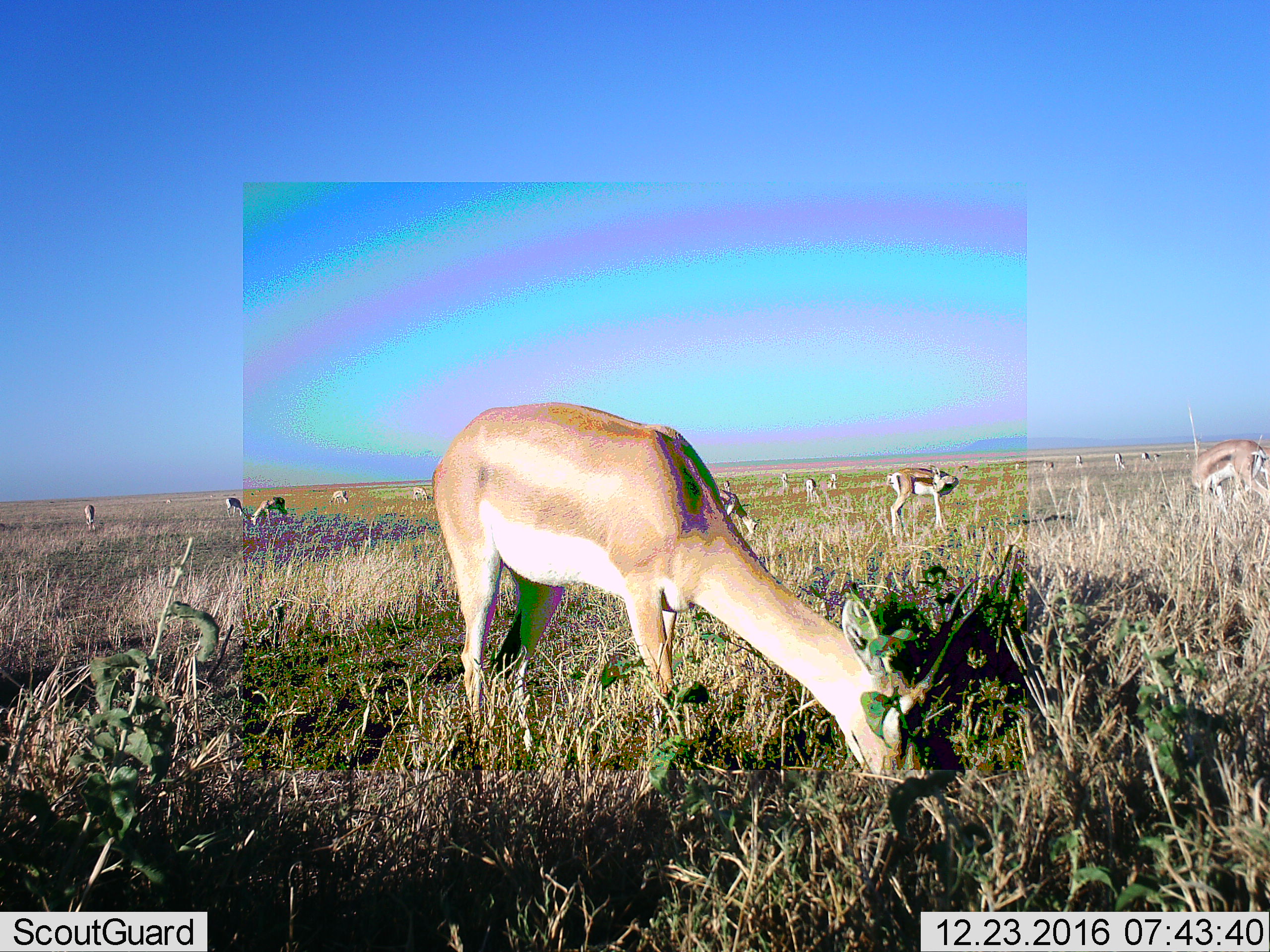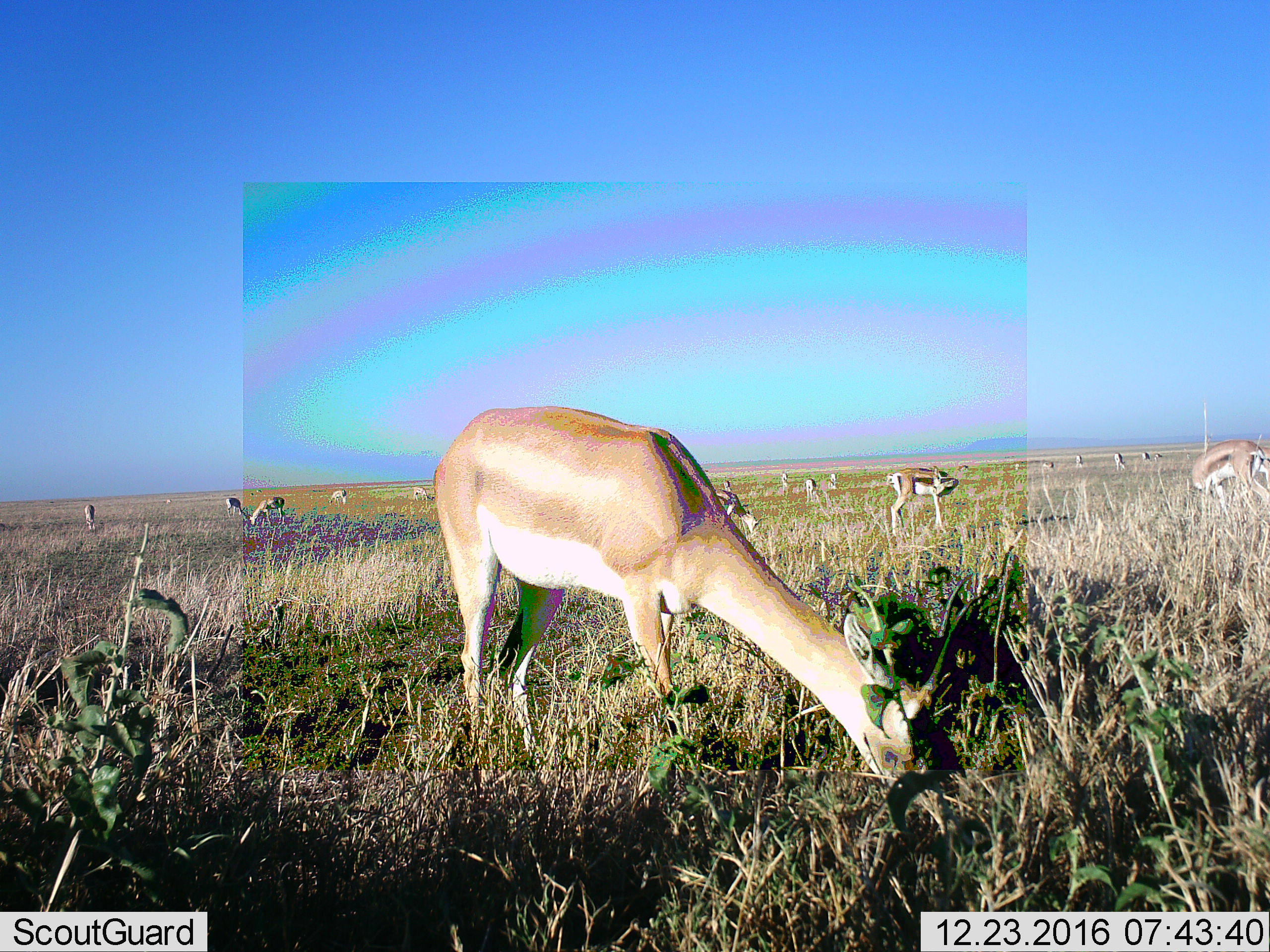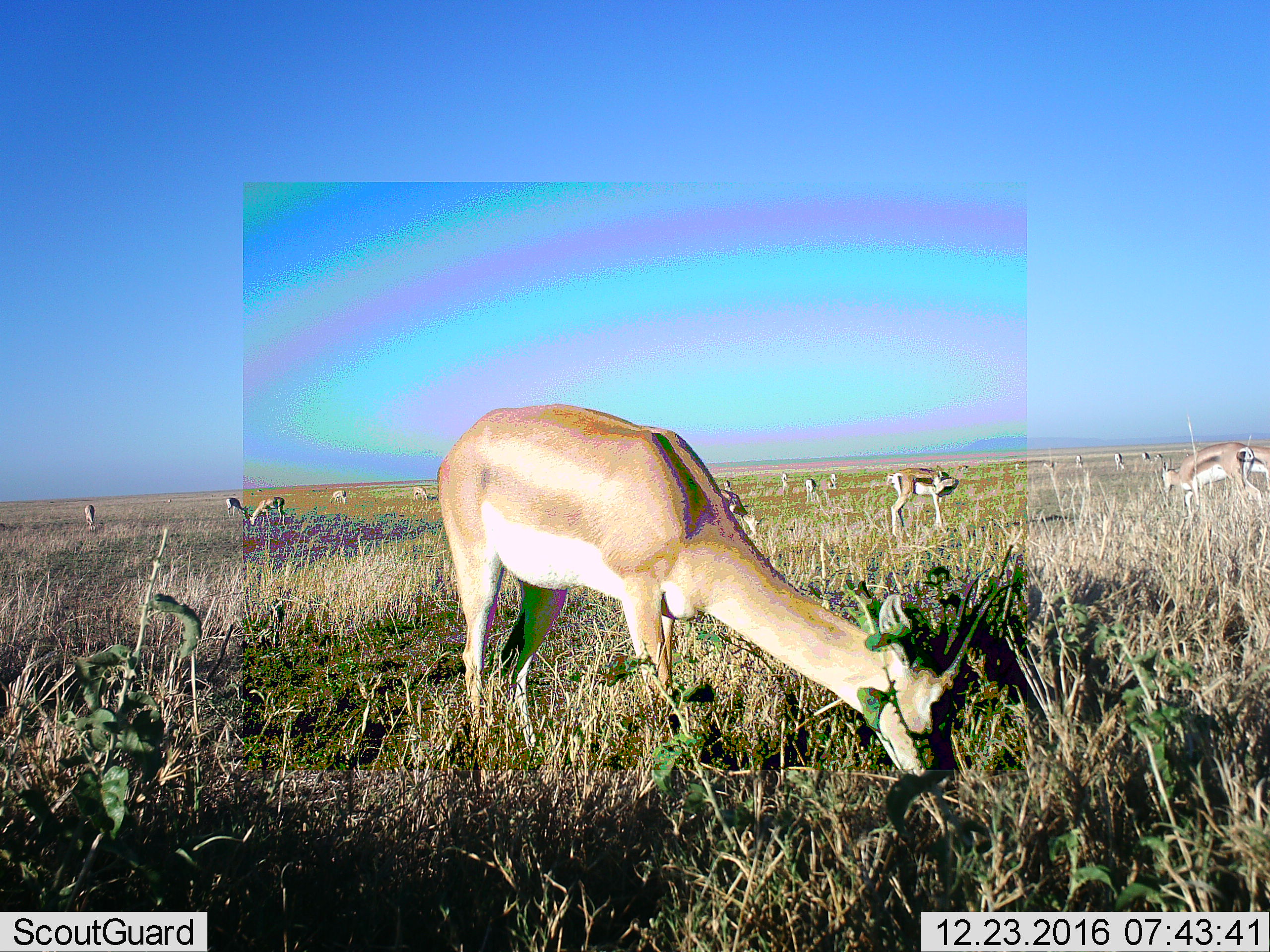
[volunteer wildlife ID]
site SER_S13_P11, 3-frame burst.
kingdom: Animalia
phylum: Chordata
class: Mammalia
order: Artiodactyla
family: Bovidae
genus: Nanger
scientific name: Nanger granti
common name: grant's gazelle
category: gazellegrants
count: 11-50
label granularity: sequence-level